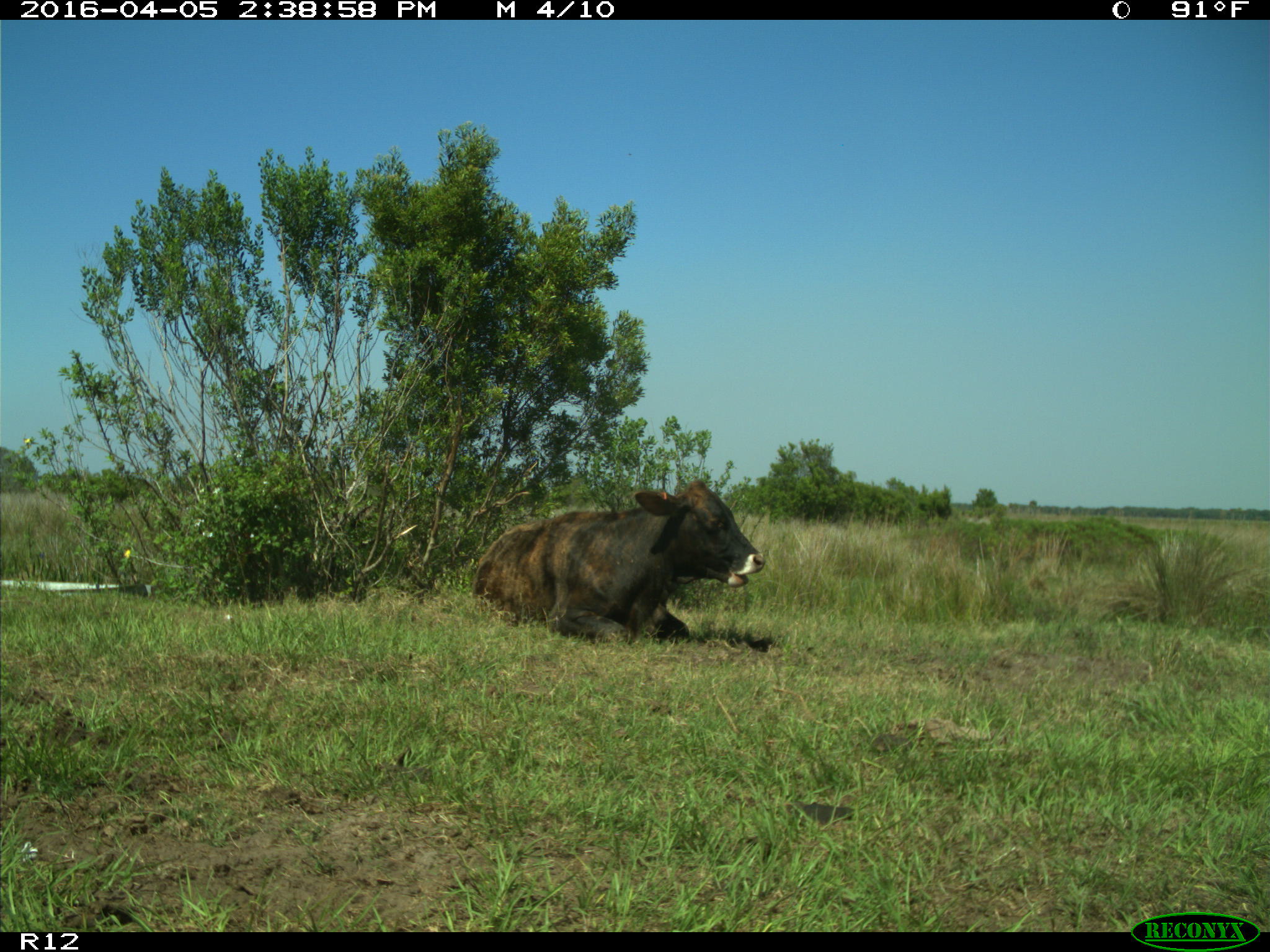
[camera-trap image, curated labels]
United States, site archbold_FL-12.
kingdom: Animalia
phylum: Chordata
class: Mammalia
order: Artiodactyla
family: Bovidae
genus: Bos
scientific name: Bos taurus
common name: domestic cow